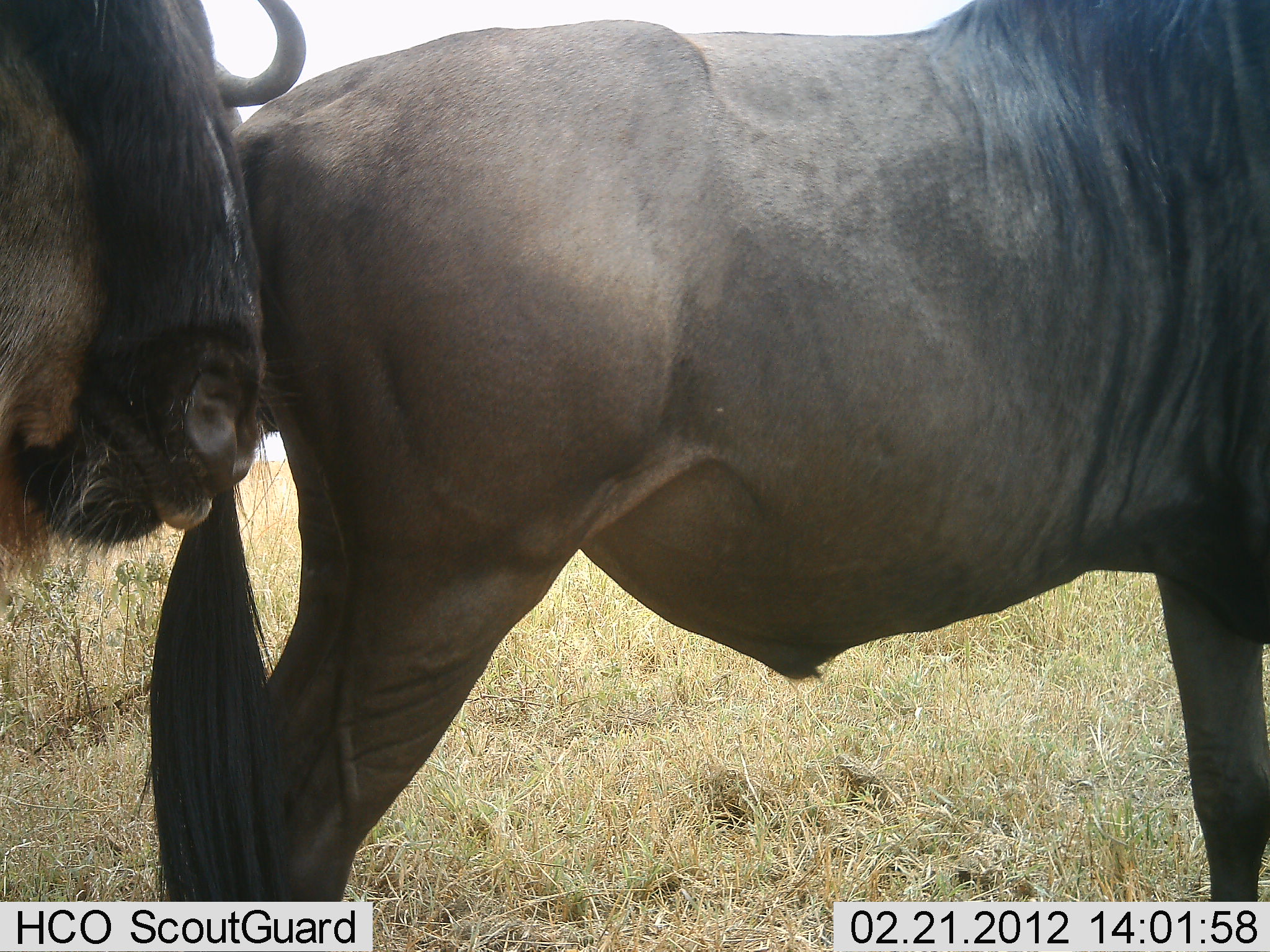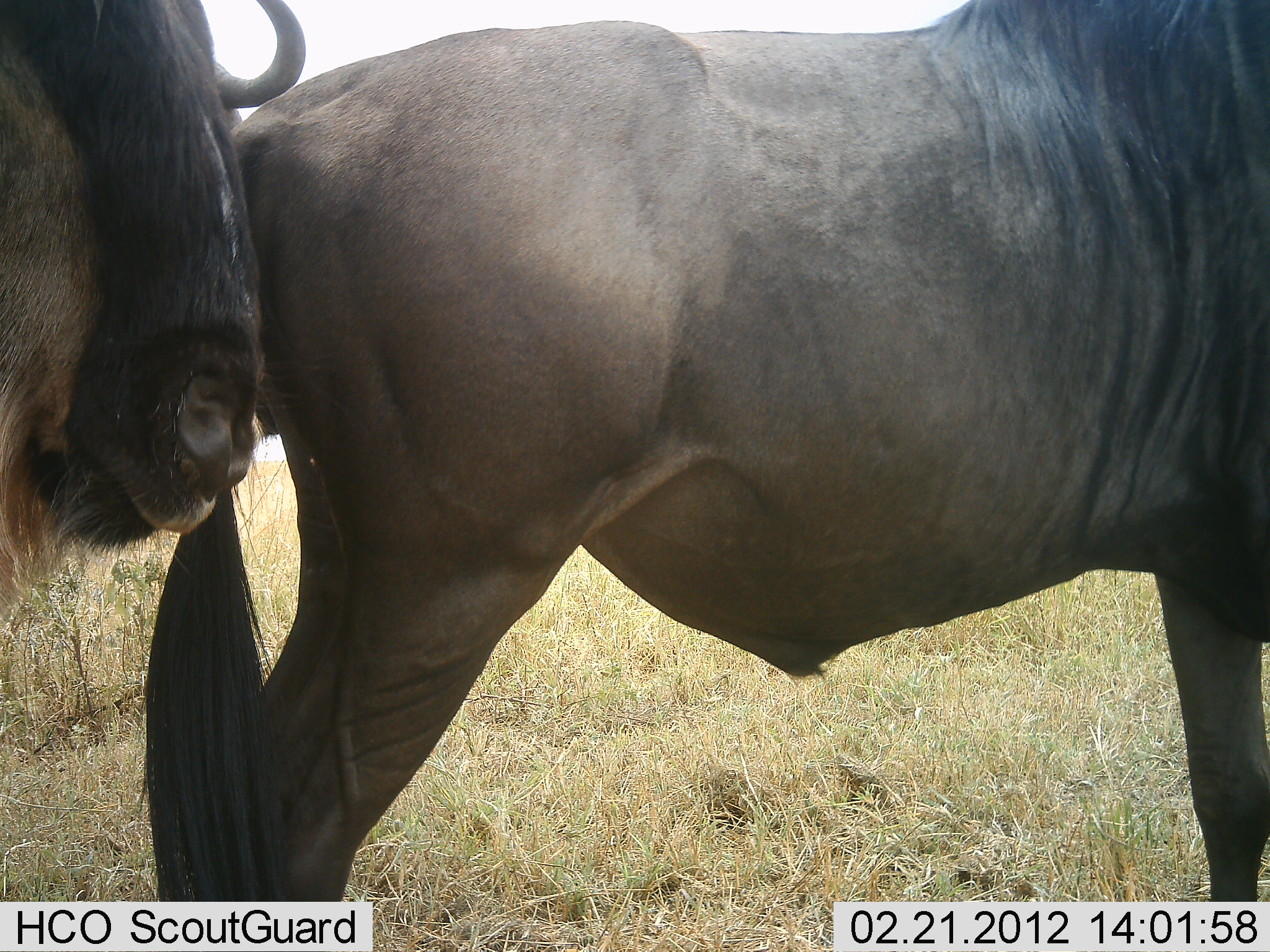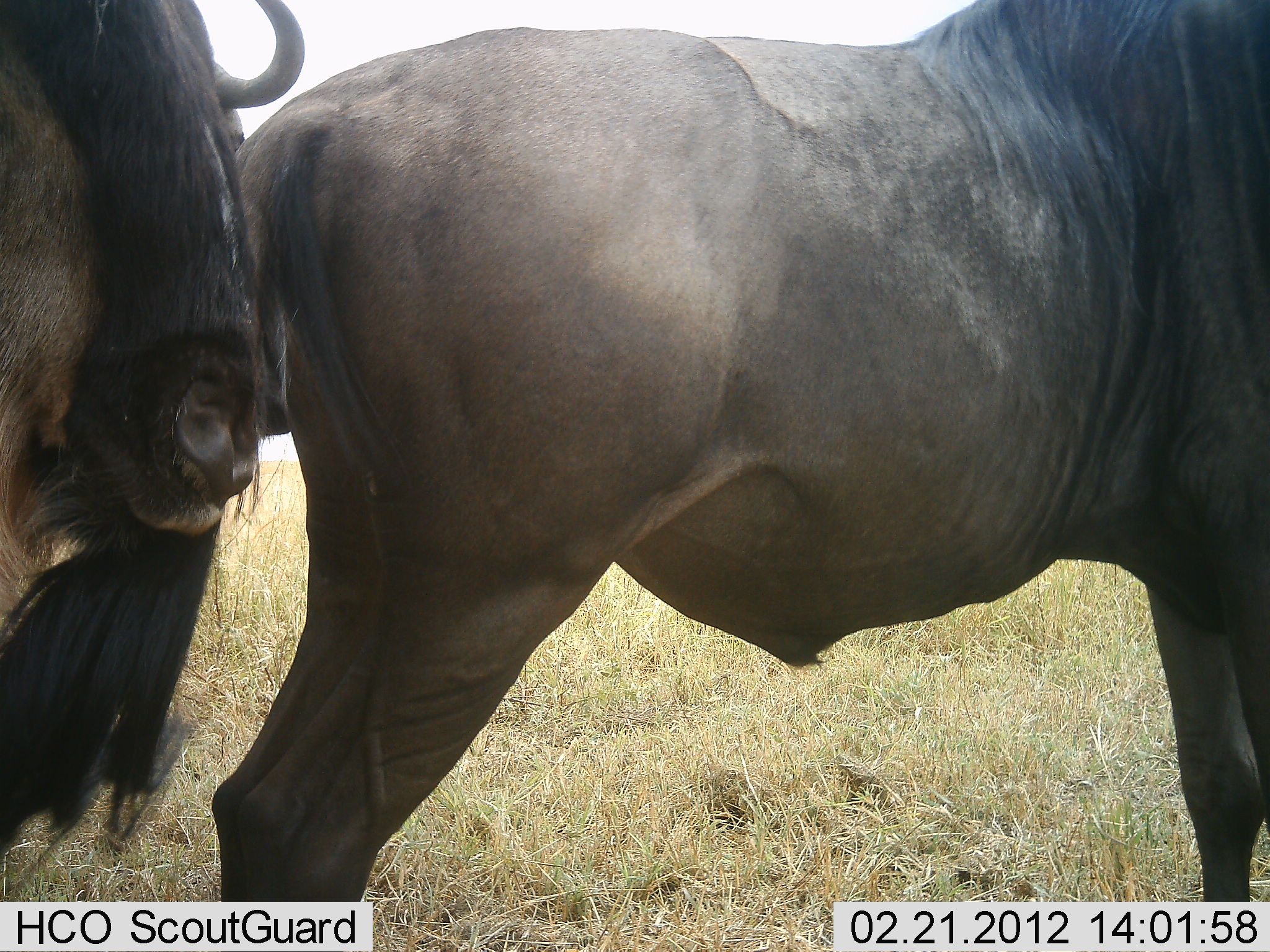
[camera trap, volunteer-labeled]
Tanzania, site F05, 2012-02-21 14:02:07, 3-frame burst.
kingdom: Animalia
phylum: Chordata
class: Mammalia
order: Artiodactyla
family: Bovidae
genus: Connochaetes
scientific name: Connochaetes taurinus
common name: blue wildebeest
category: wildebeest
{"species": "wildebeest (blue wildebeest) (Connochaetes taurinus)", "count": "2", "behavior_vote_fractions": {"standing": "90%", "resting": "7%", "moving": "7%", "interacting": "0%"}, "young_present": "0%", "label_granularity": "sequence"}